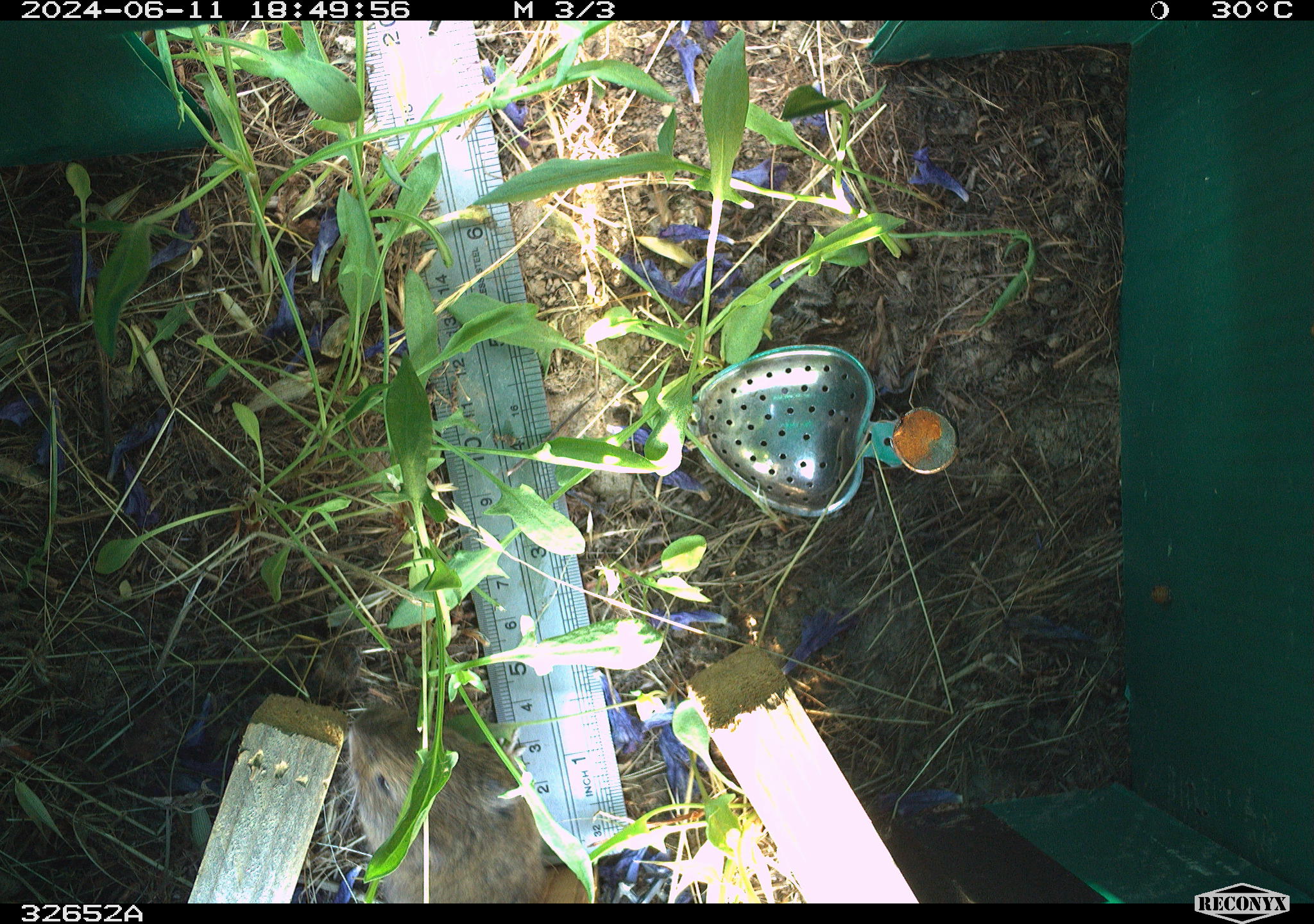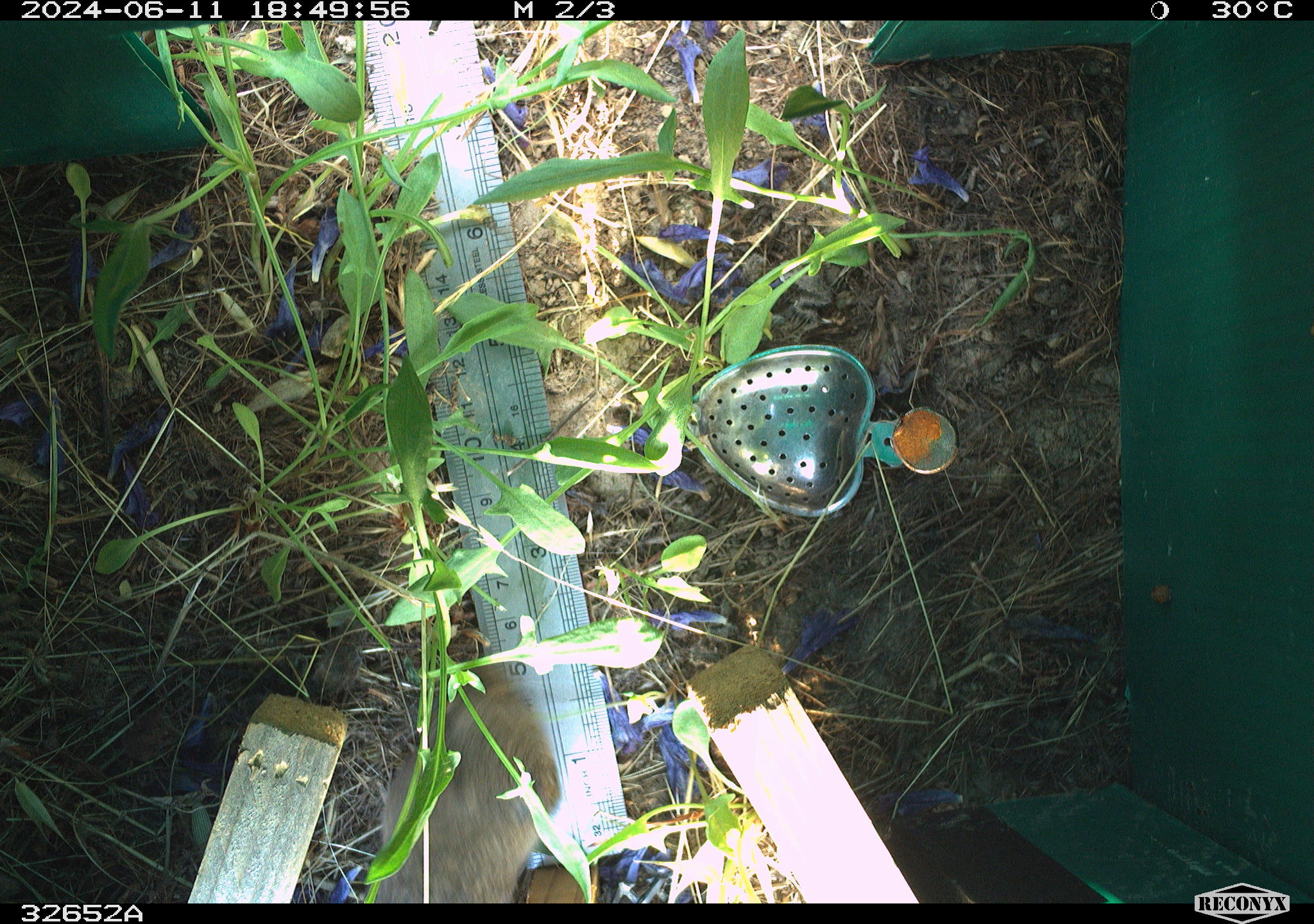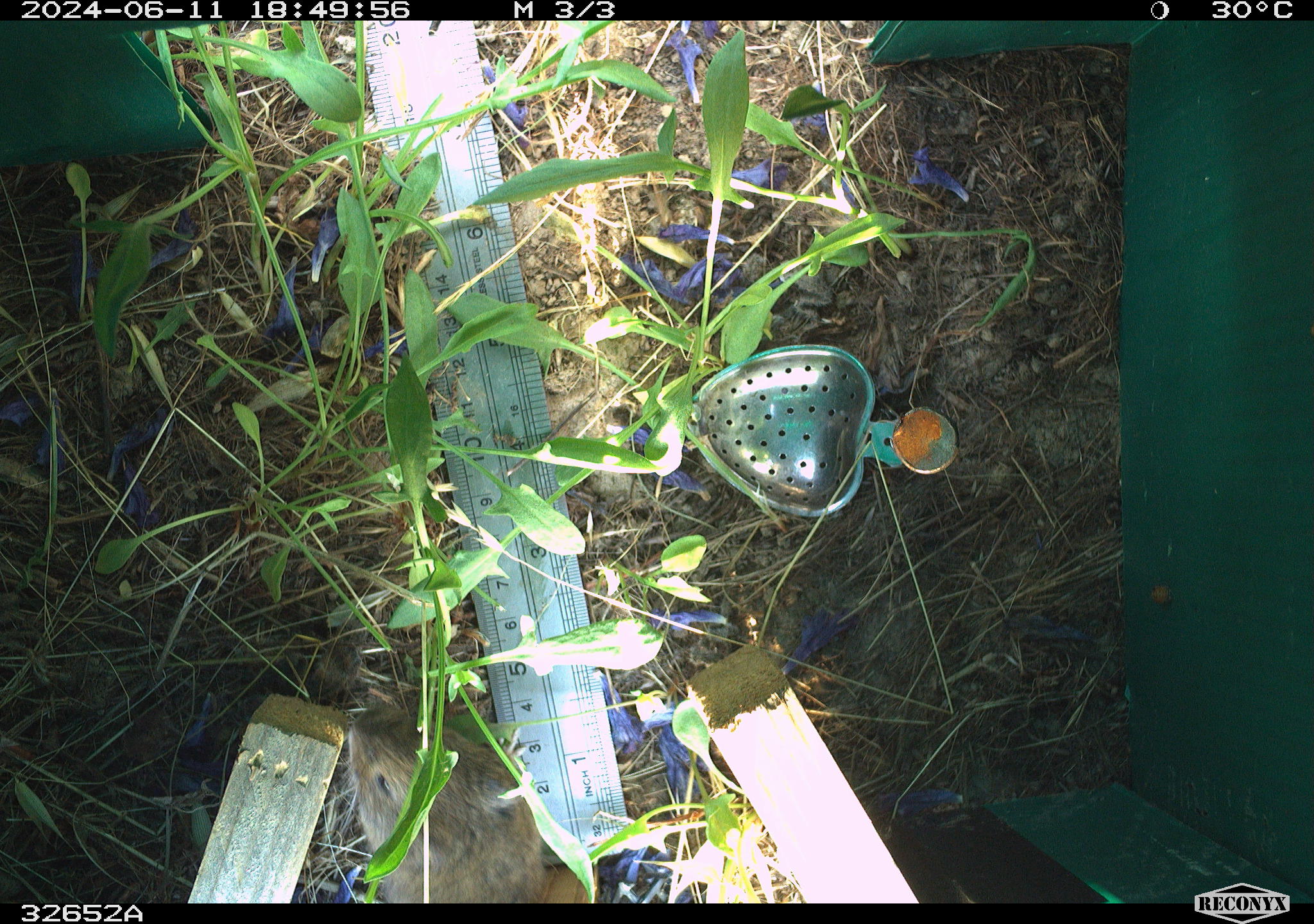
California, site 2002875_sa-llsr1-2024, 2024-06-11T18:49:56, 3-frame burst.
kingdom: Animalia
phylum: Chordata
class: Mammalia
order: Rodentia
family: Cricetidae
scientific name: Arvicolinae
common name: voles, lemmings, and muskrats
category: arvicolinae subfamily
Arvicolinae subfamily (voles, lemmings, and muskrats) (Arvicolinae).